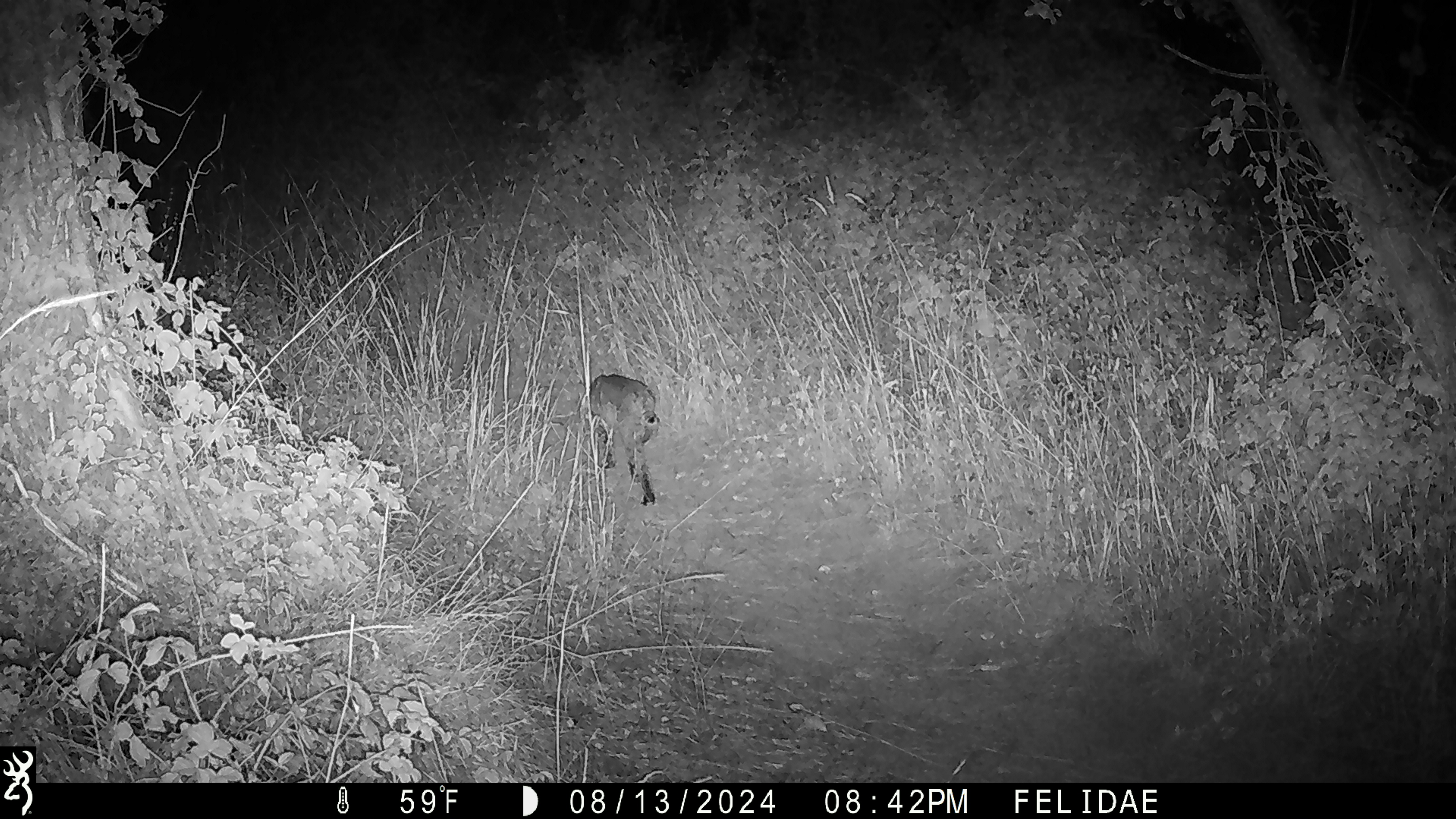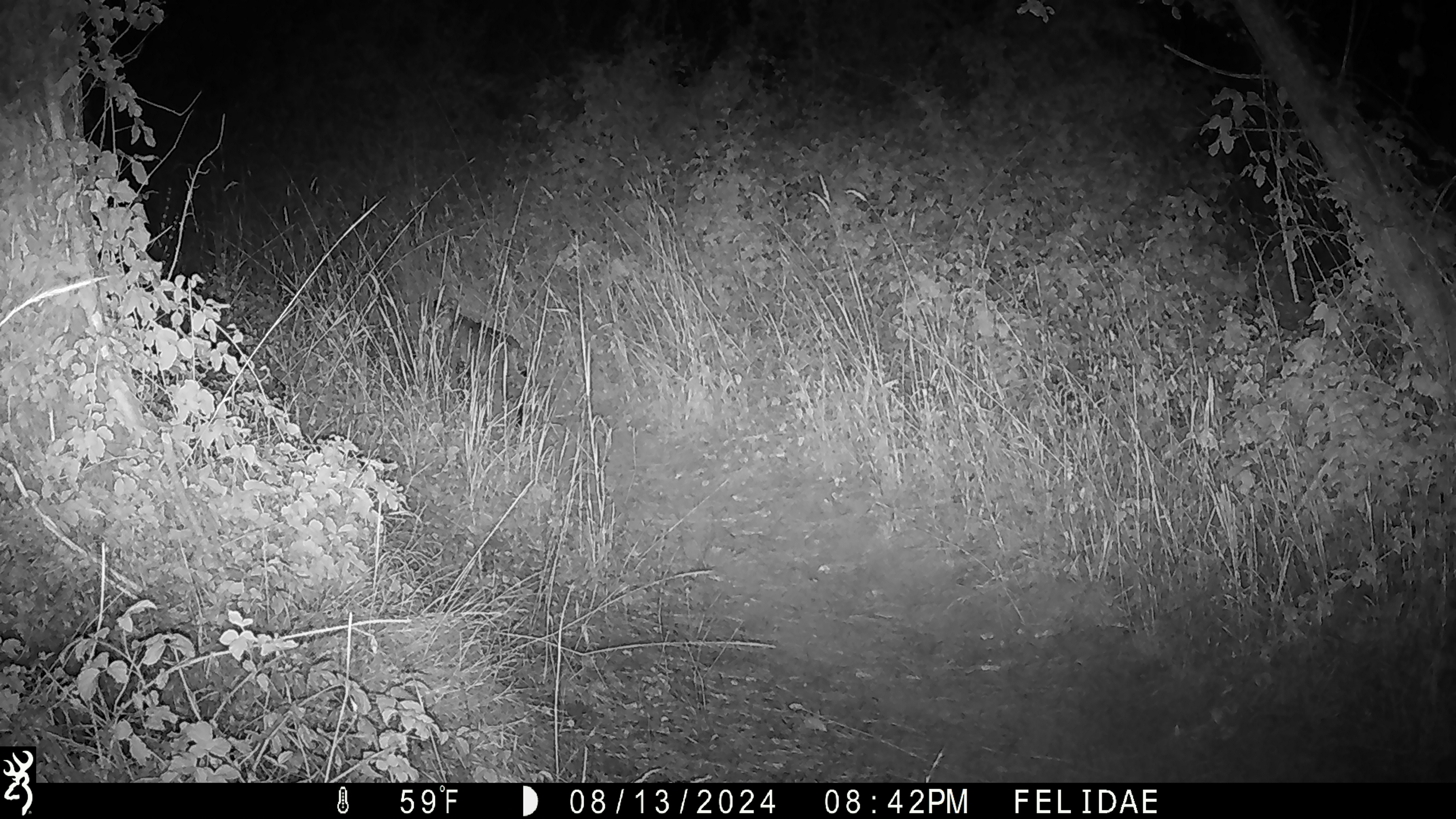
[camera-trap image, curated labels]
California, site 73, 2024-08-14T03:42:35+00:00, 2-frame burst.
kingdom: Animalia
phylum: Chordata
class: Mammalia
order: Carnivora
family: Felidae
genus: Lynx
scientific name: Lynx rufus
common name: bobcat